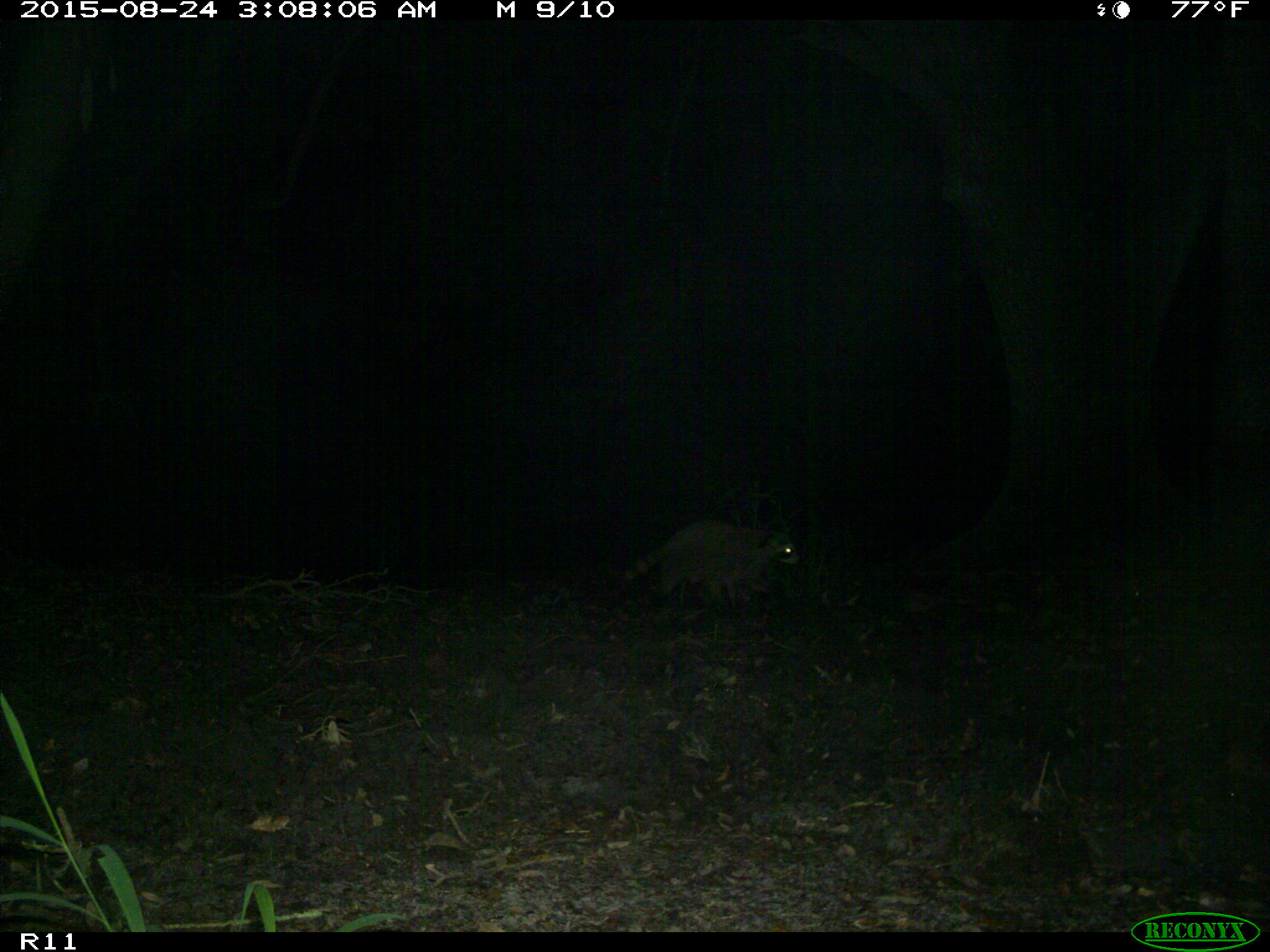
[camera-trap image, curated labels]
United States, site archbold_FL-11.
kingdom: Animalia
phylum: Chordata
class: Mammalia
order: Carnivora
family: Procyonidae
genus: Procyon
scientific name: Procyon lotor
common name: common raccoon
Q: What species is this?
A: Procyon lotor (common raccoon).